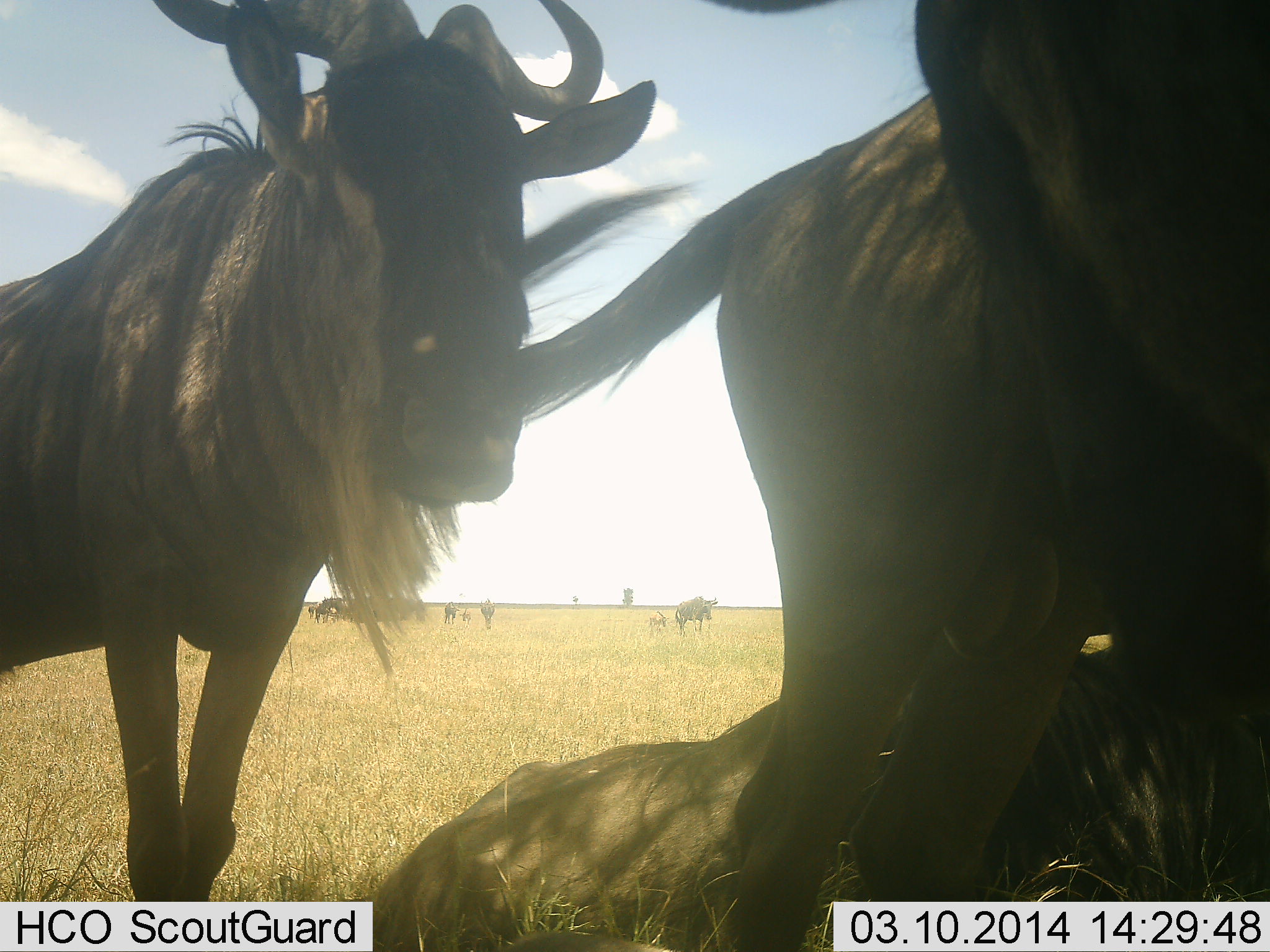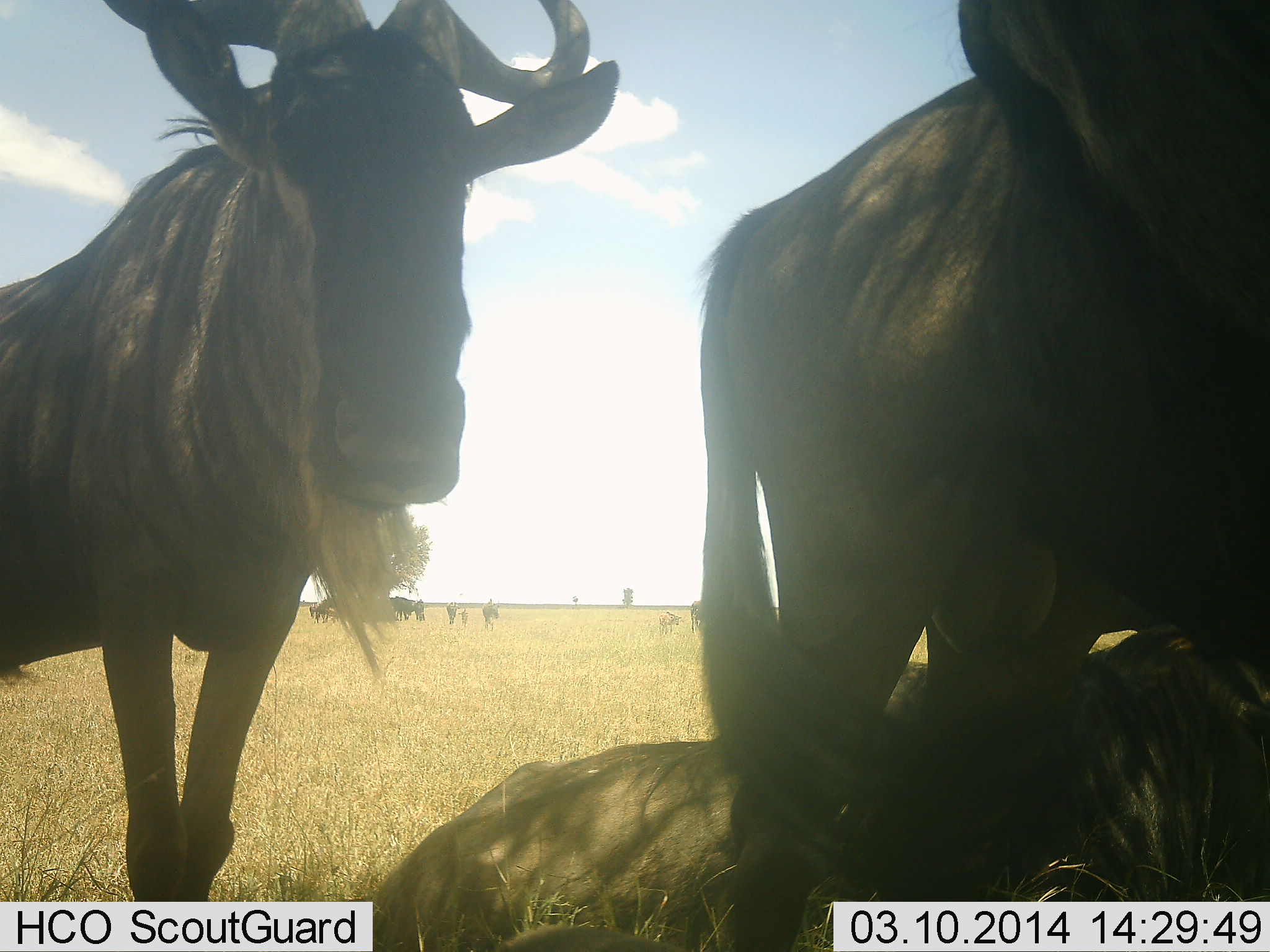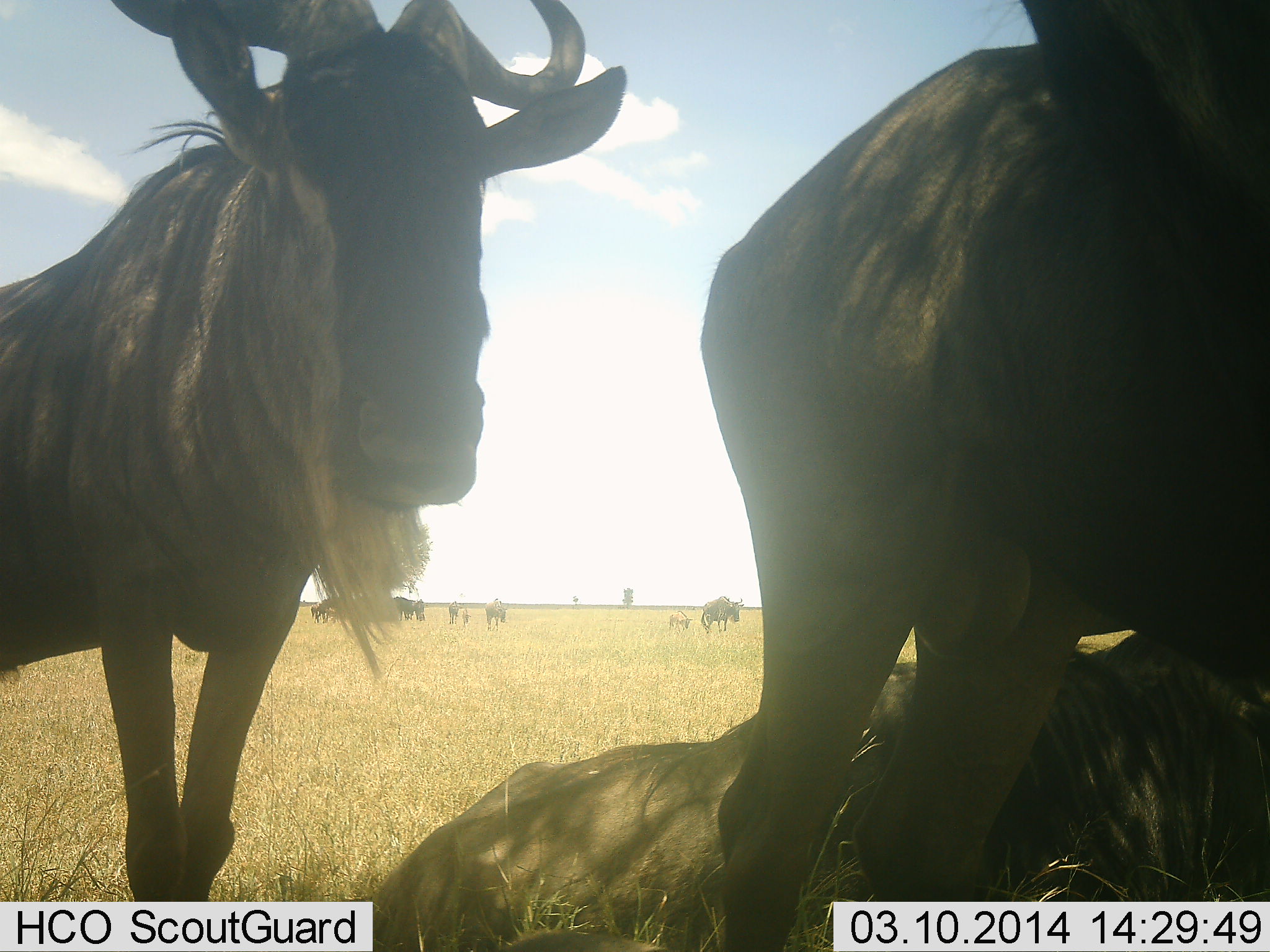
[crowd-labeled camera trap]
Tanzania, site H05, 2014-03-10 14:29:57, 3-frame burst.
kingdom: Animalia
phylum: Chordata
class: Mammalia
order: Artiodactyla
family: Bovidae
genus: Connochaetes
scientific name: Connochaetes taurinus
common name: blue wildebeest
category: wildebeest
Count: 10.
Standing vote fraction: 90%.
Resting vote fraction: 60%.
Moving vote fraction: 50%.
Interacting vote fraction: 10%.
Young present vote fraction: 40%.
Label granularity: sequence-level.